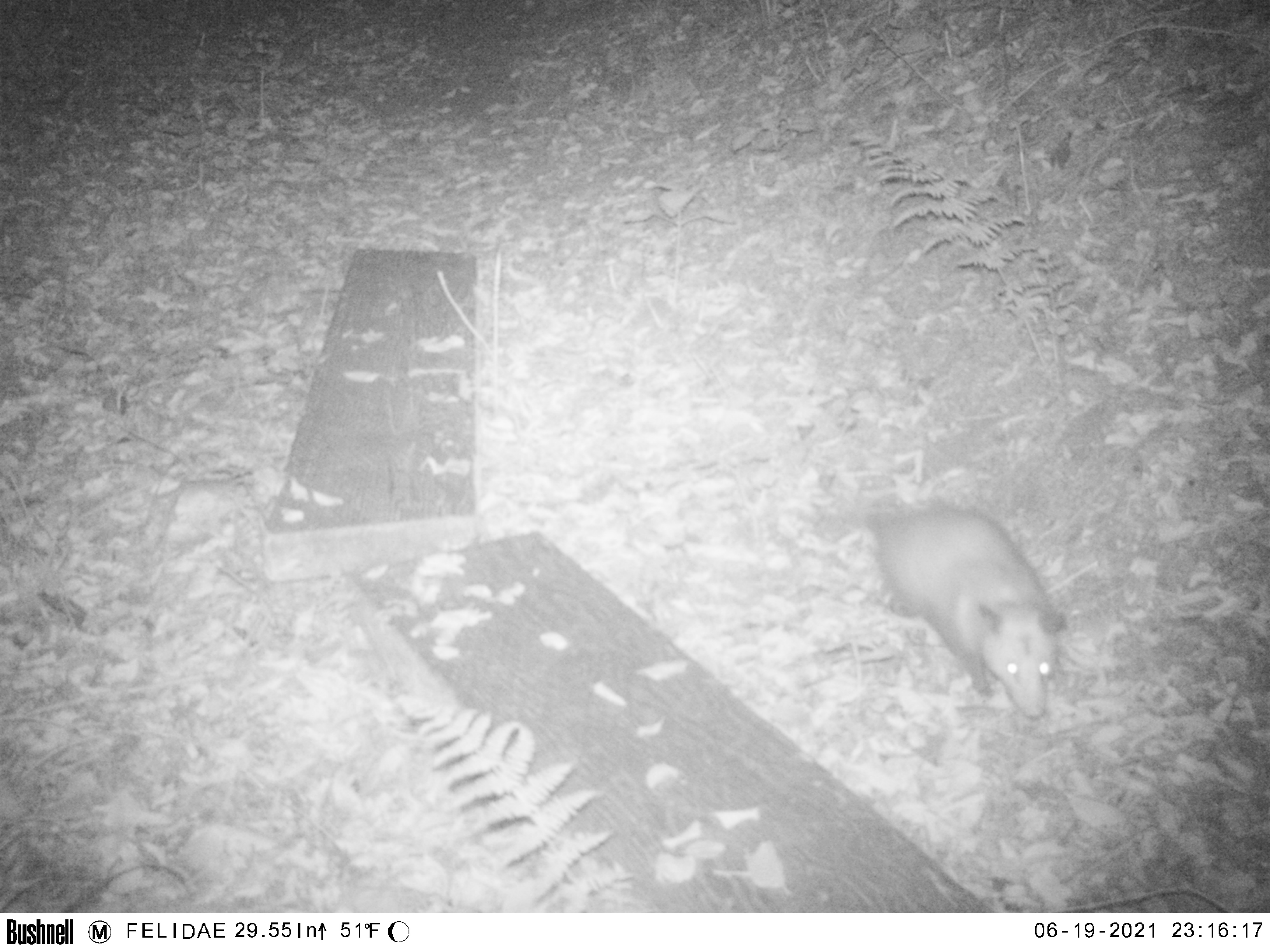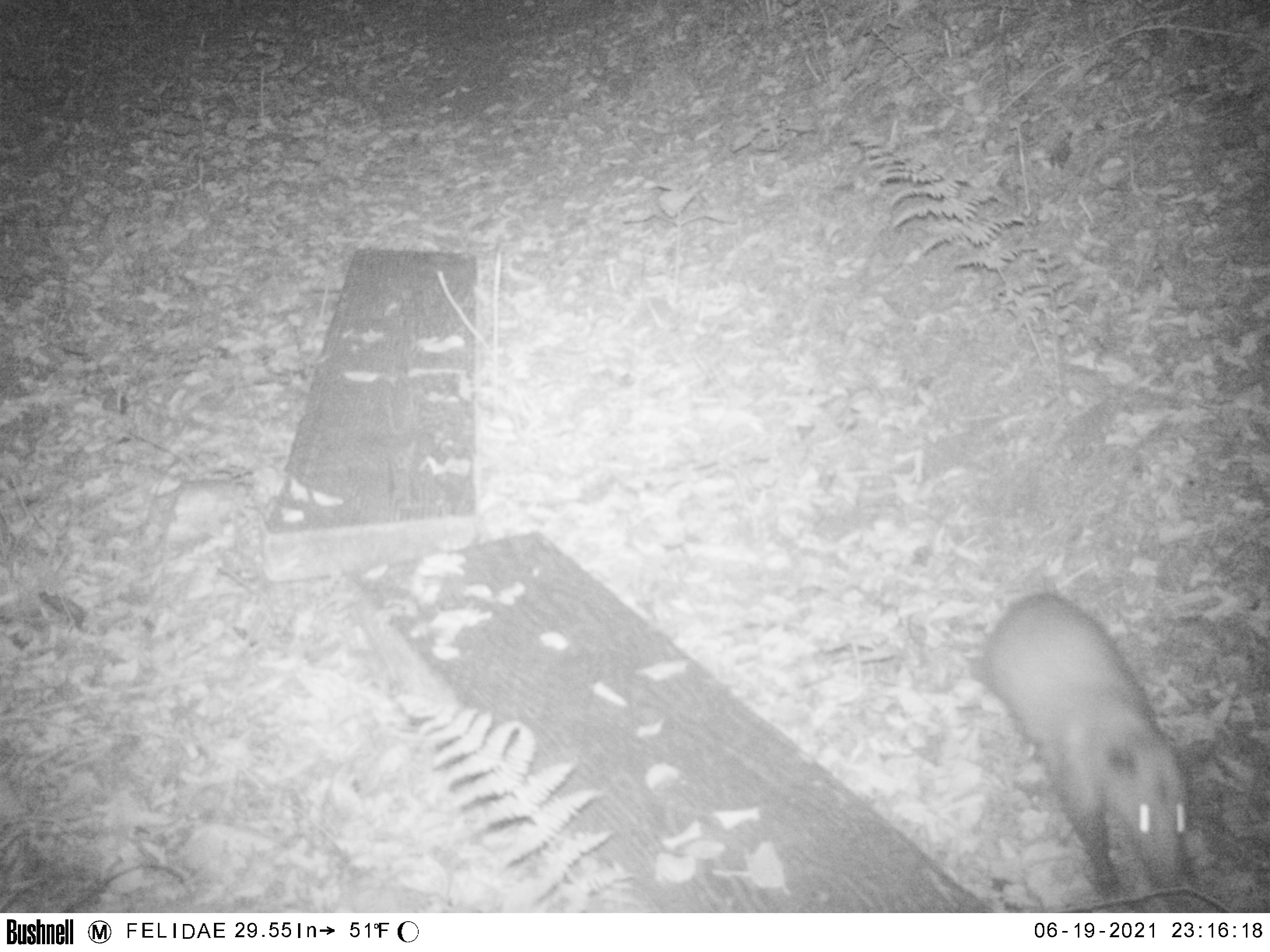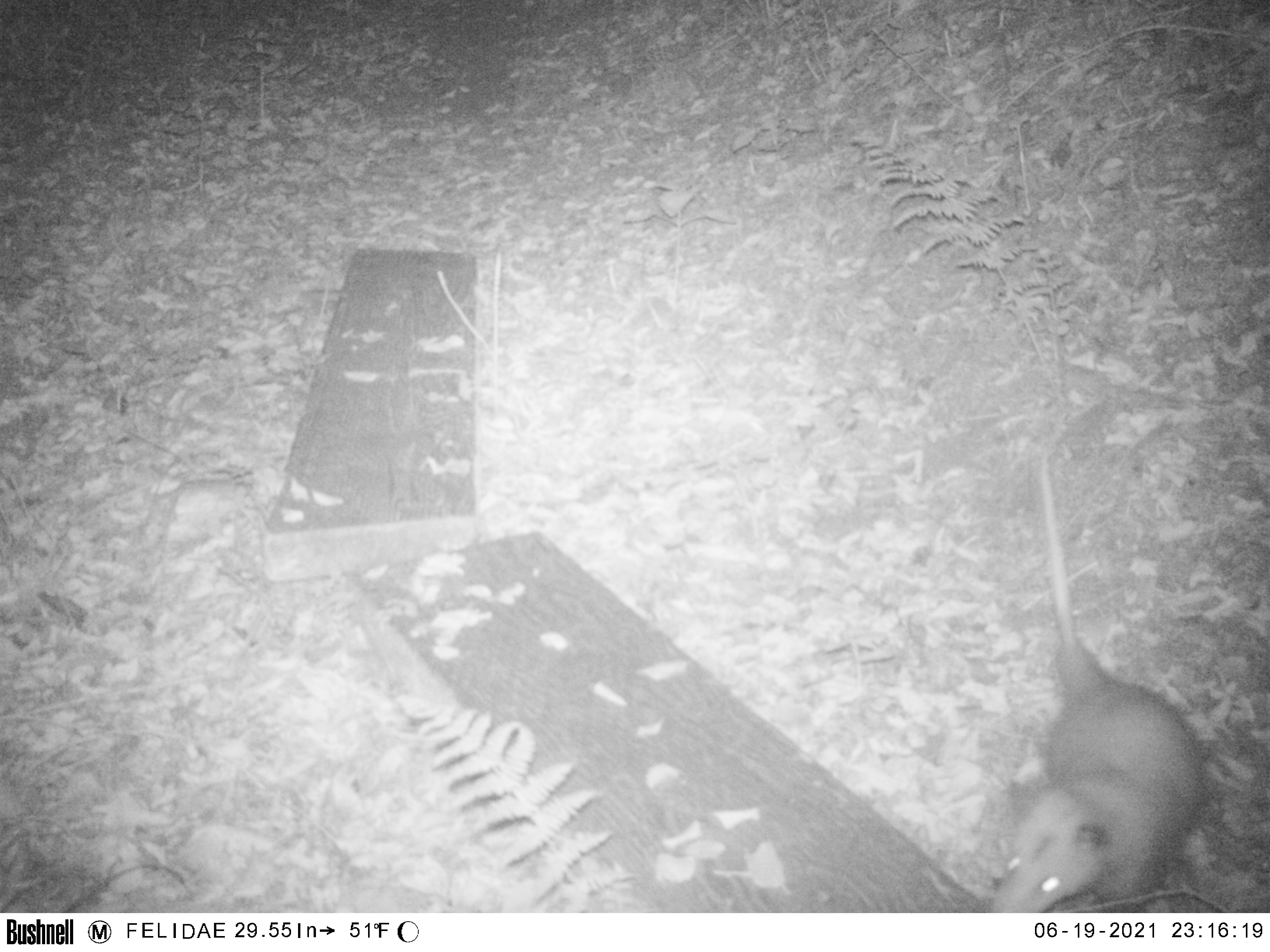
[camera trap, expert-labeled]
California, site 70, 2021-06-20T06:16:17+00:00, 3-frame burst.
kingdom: Animalia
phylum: Chordata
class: Mammalia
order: Didelphimorphia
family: Didelphidae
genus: Didelphis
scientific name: Didelphis virginiana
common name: virginia opossum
Virginia opossum (Didelphis virginiana).